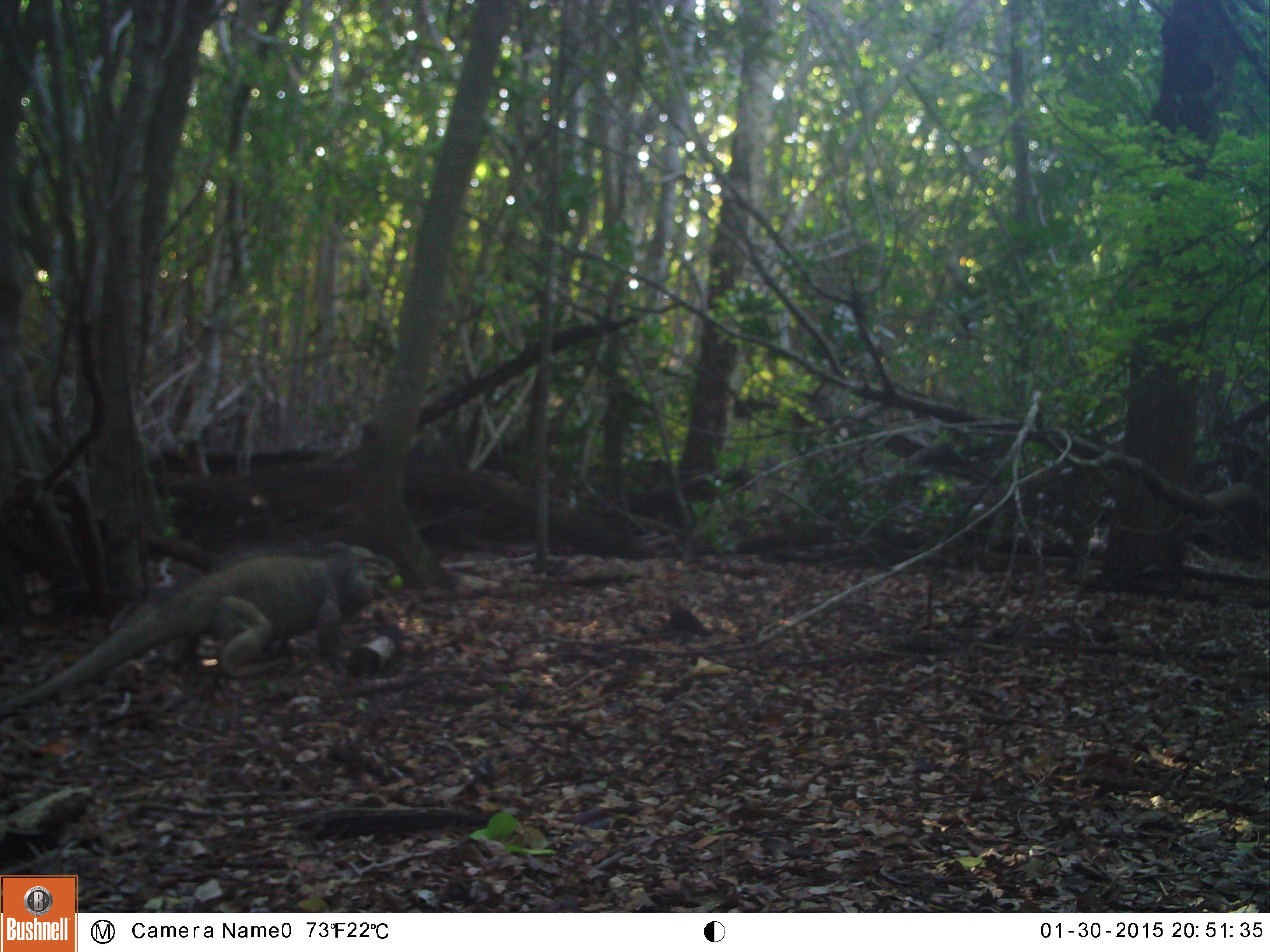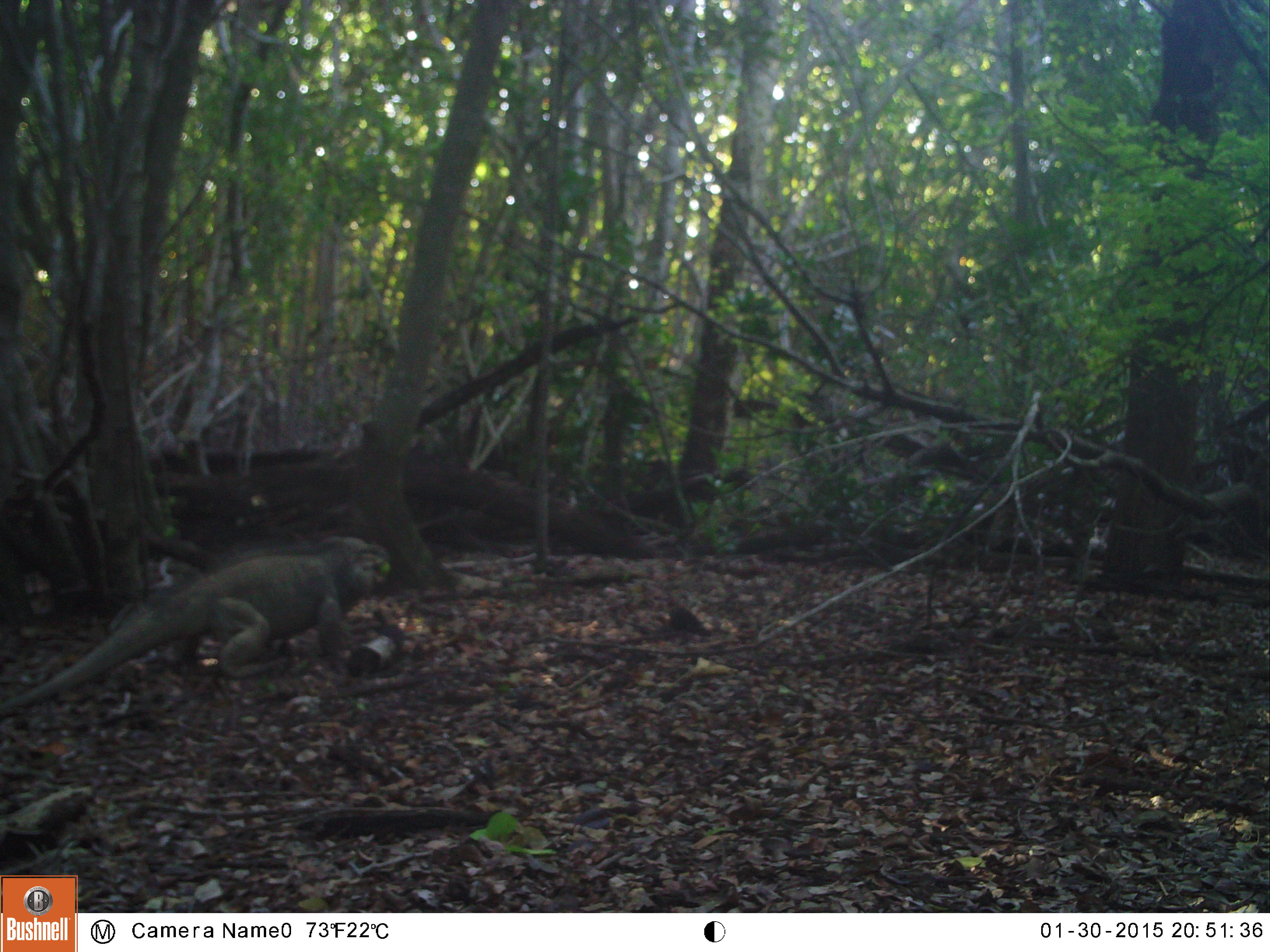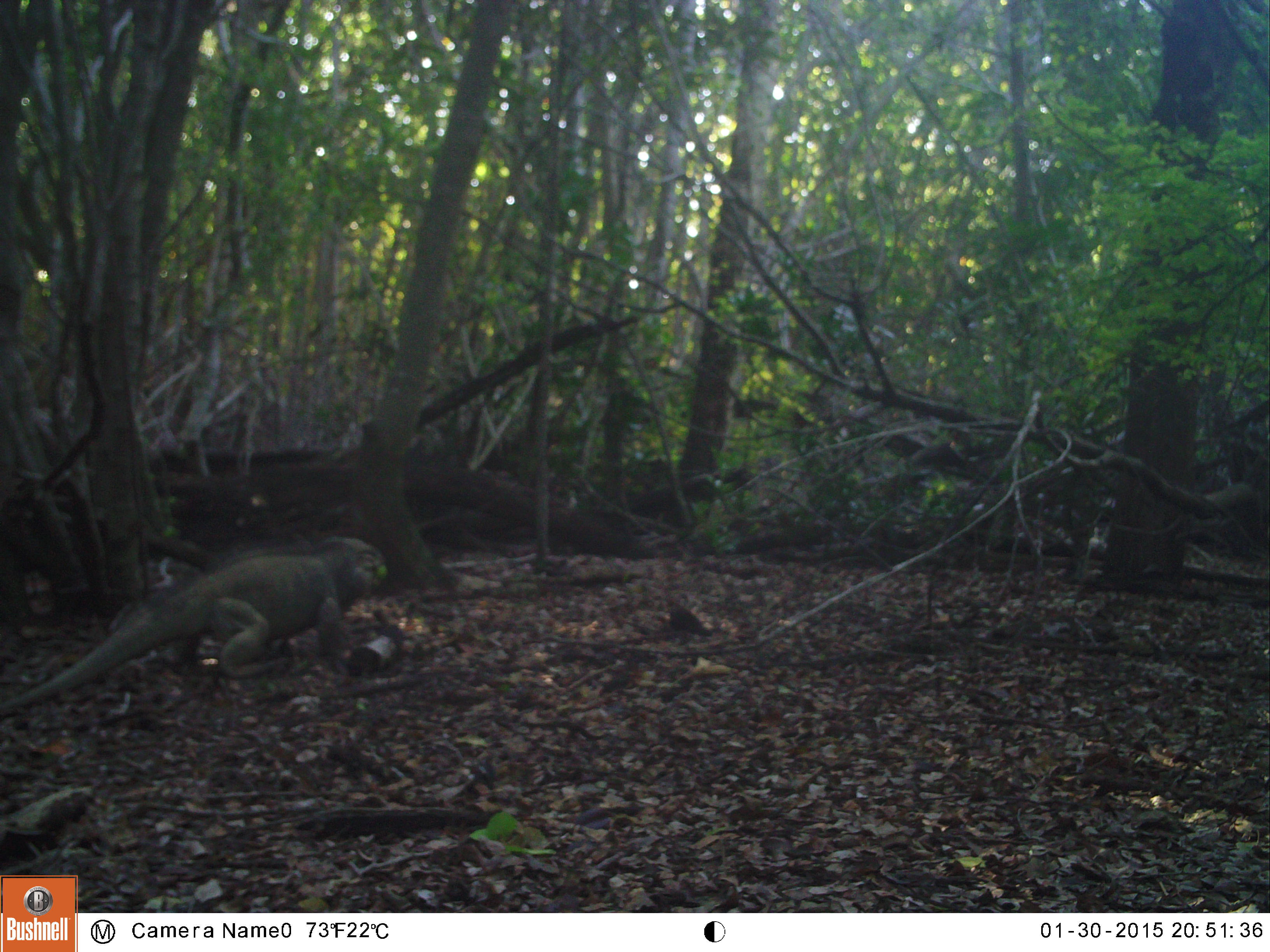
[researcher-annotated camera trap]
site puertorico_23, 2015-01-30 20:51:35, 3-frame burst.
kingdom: Animalia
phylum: Chordata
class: Reptilia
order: Squamata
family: Iguanidae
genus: Iguana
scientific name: Iguana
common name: typical iguanas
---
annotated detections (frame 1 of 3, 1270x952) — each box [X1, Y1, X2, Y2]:
iguana: [1, 541, 384, 711]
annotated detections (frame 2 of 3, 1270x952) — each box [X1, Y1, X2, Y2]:
iguana: [0, 538, 386, 711]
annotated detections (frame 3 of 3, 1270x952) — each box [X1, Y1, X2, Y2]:
iguana: [5, 538, 378, 704]